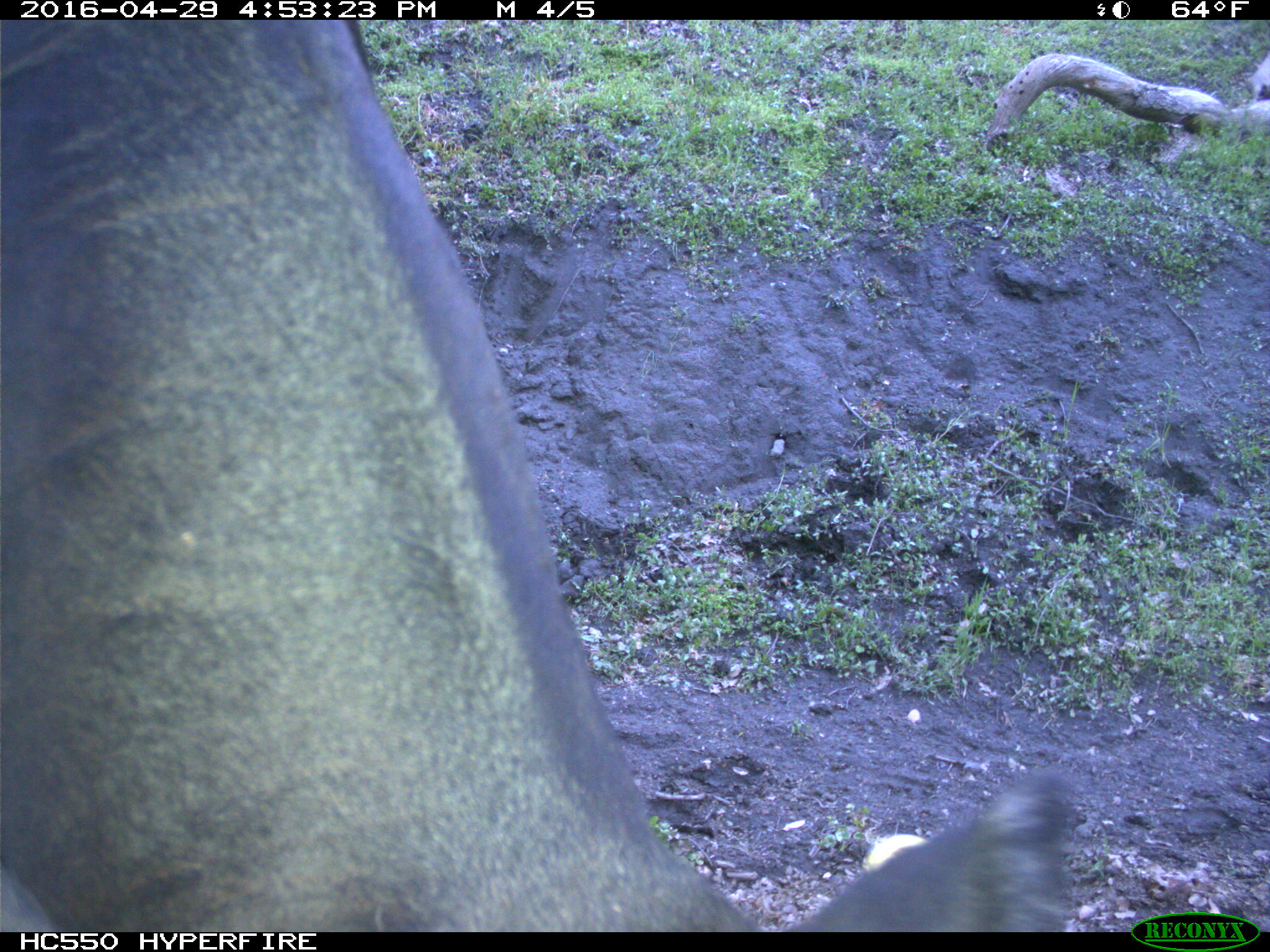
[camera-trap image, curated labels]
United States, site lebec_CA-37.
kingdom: Animalia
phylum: Chordata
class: Mammalia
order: Artiodactyla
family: Bovidae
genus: Bos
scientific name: Bos taurus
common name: domestic cow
Bos taurus (domestic cow).